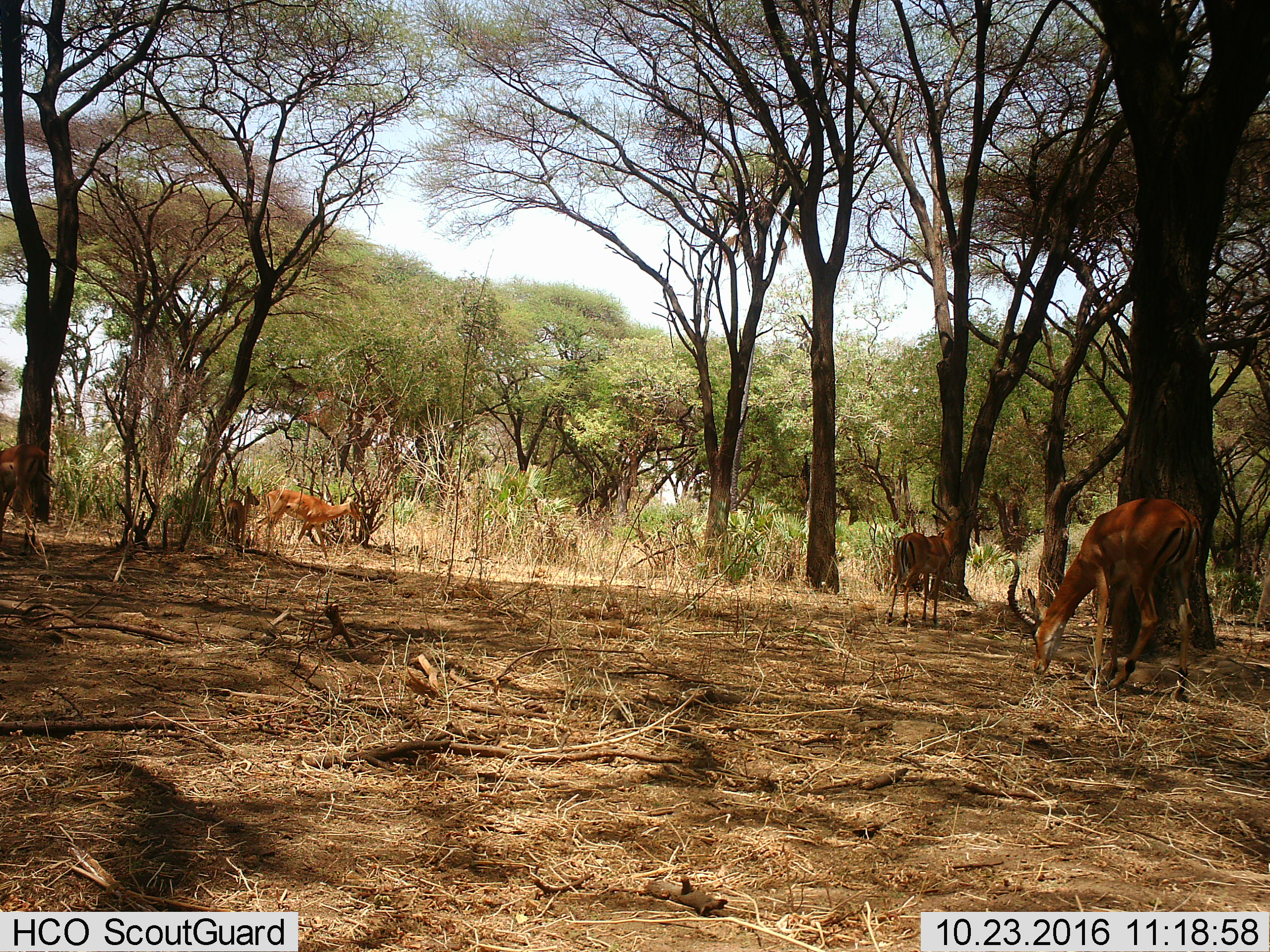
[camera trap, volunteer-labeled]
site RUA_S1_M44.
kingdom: Animalia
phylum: Chordata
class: Mammalia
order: Artiodactyla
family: Bovidae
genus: Aepyceros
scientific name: Aepyceros melampus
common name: impala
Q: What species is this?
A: Impala (Aepyceros melampus).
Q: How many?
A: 5.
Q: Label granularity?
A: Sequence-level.